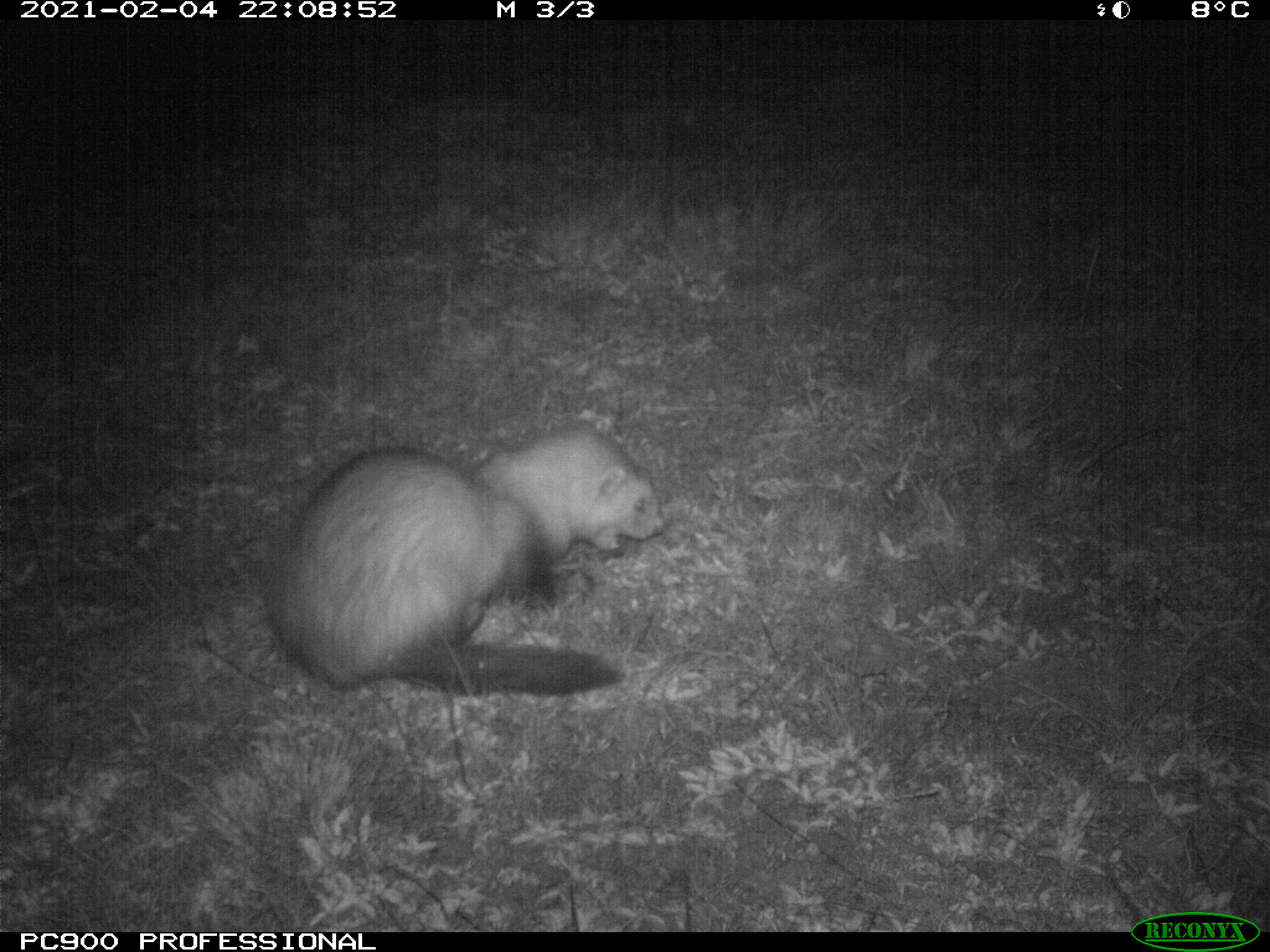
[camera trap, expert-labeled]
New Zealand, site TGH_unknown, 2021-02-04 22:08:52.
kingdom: Animalia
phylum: Chordata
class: Mammalia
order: Carnivora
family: Mustelidae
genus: Mustela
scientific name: Mustela furo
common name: ferret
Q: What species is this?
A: Ferret (Mustela furo).